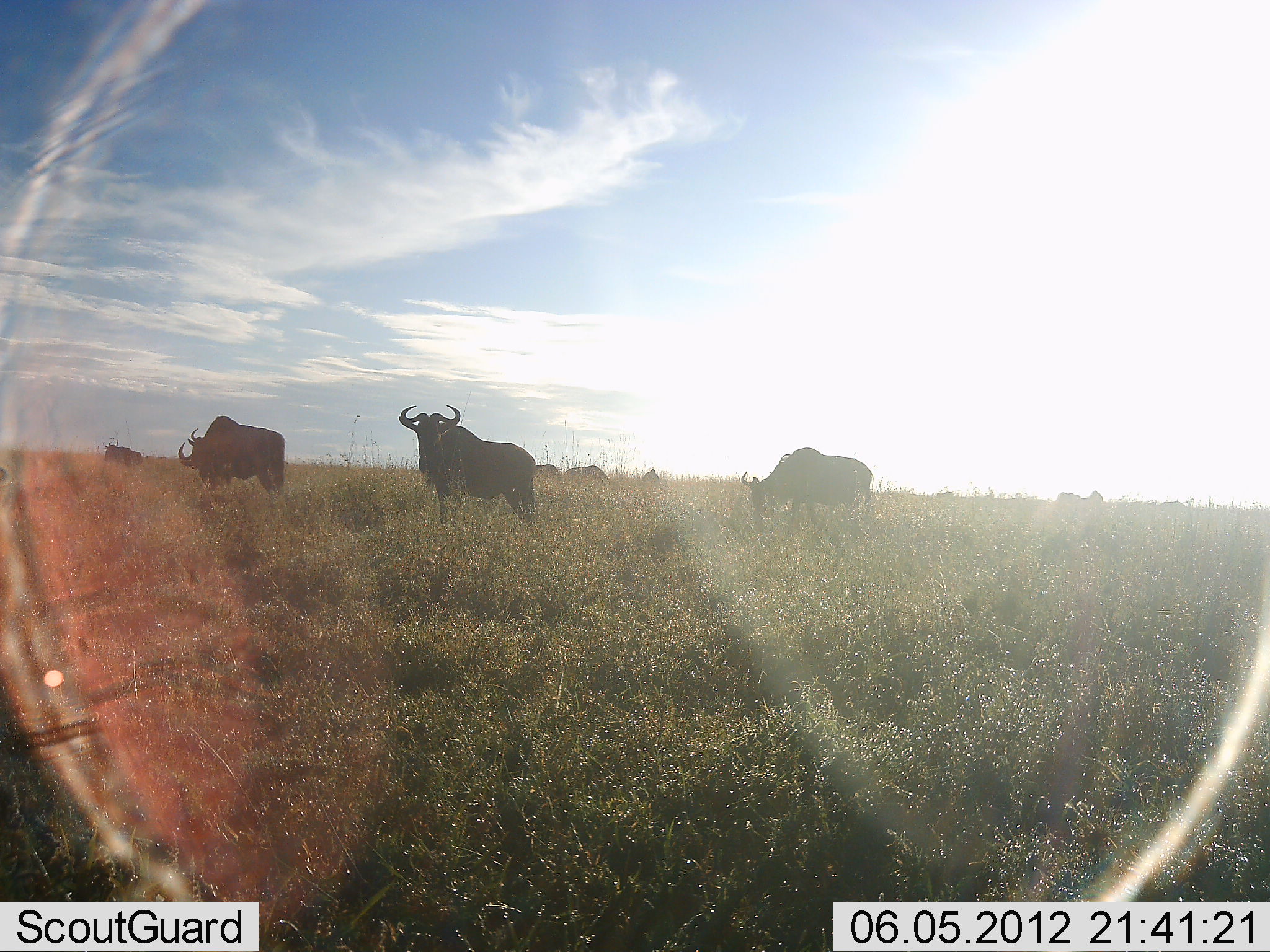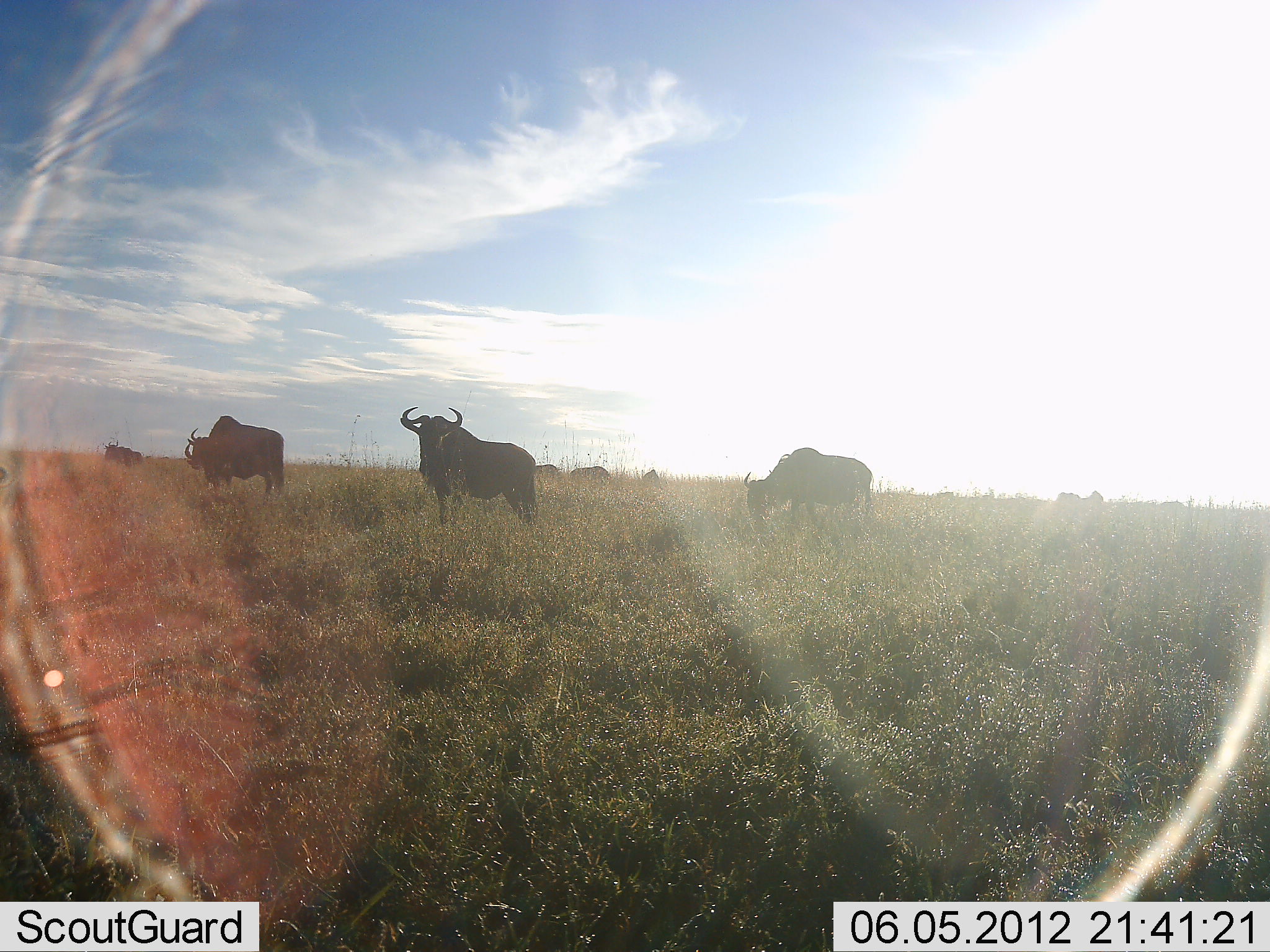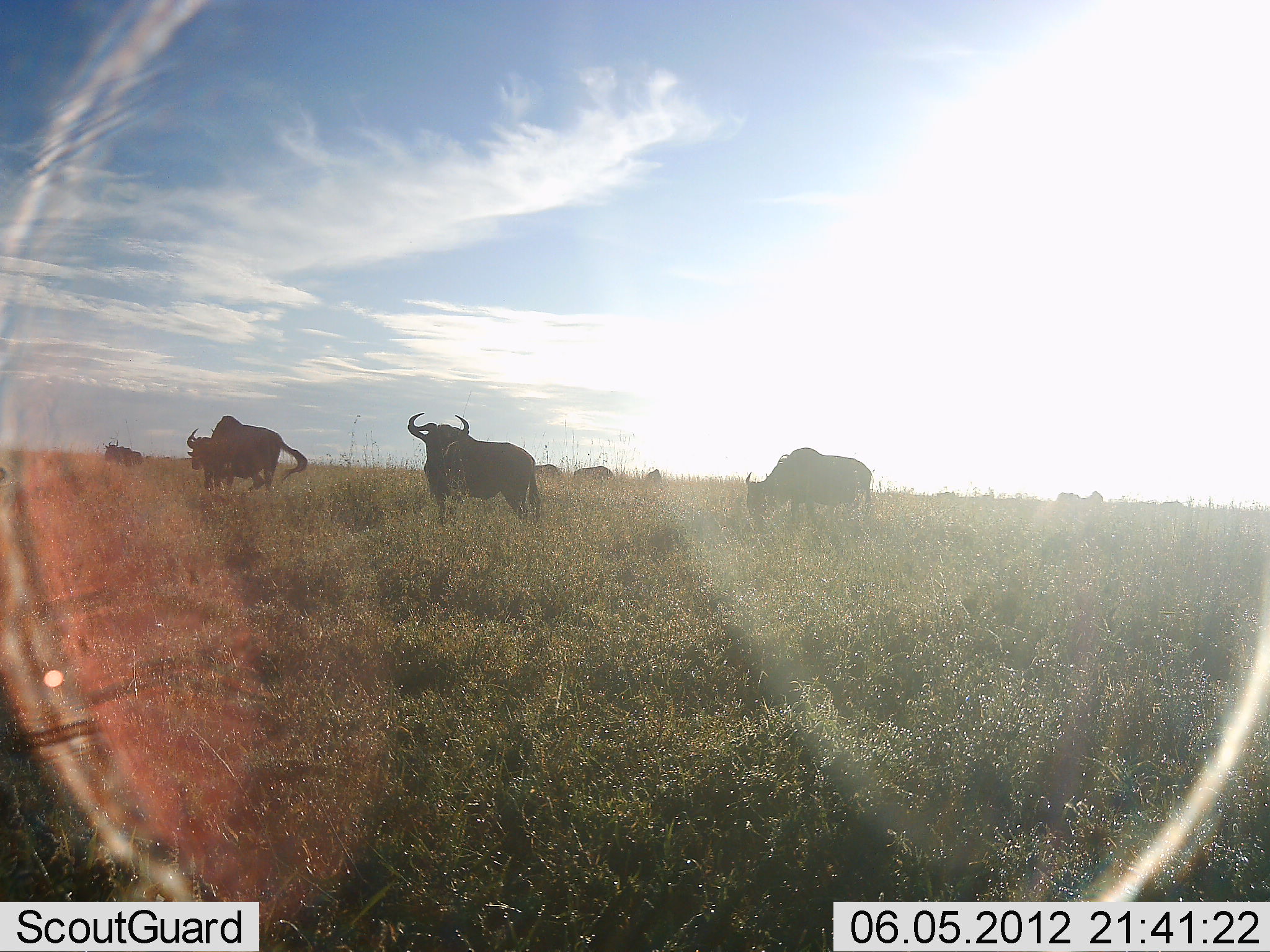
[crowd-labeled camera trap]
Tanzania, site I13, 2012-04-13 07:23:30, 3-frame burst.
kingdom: Animalia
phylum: Chordata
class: Mammalia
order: Artiodactyla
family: Bovidae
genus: Connochaetes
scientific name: Connochaetes taurinus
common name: blue wildebeest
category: wildebeest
Wildebeest (blue wildebeest) (Connochaetes taurinus), count 8. Behavior (volunteer vote fractions): standing 93%, resting 3%, moving 0%, interacting 0%. Young present (vote fraction): 0%. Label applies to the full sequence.